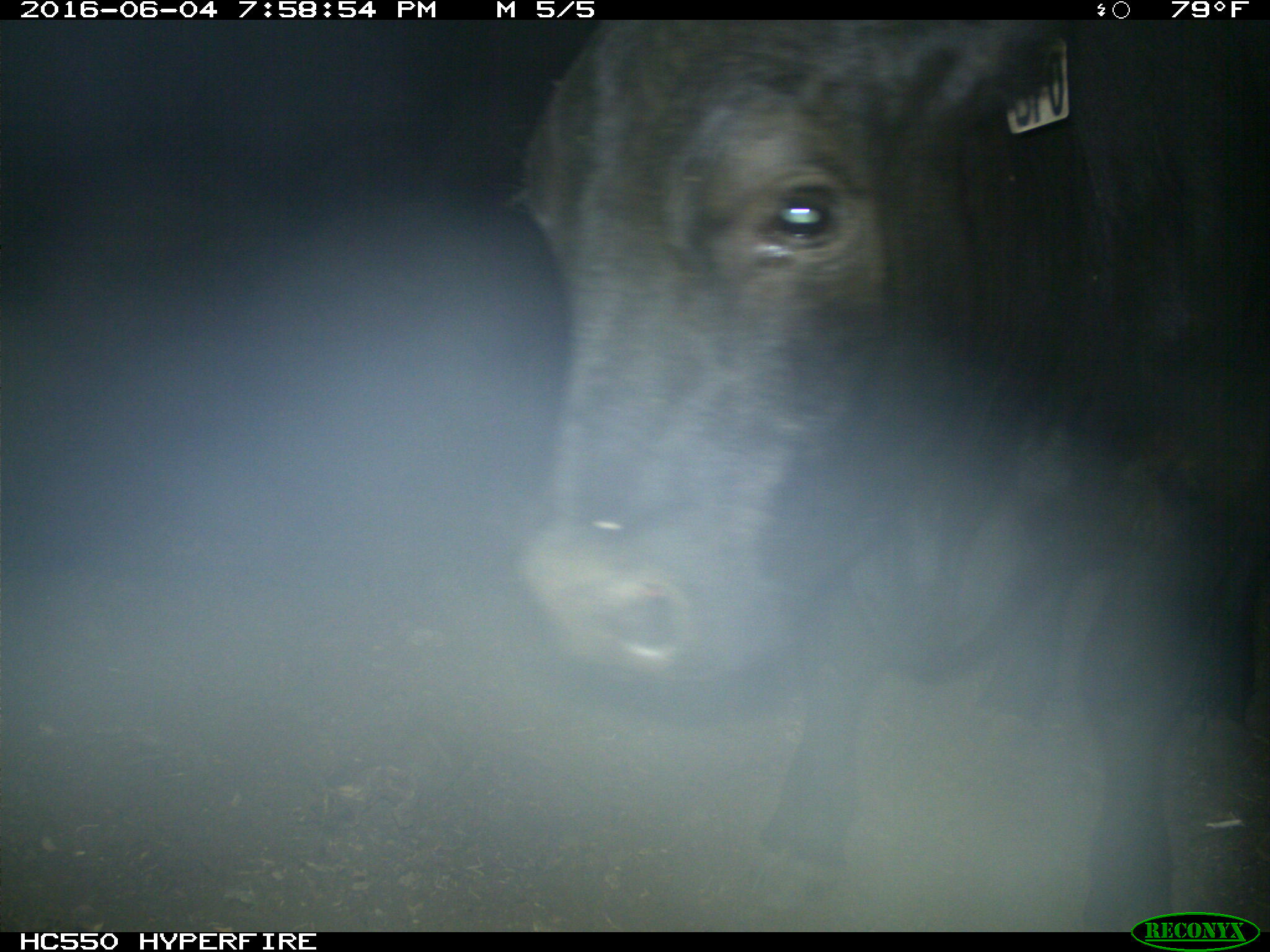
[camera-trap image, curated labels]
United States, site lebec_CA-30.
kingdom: Animalia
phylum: Chordata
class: Mammalia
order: Artiodactyla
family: Bovidae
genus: Bos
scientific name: Bos taurus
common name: domestic cow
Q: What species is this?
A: Bos taurus (domestic cow).